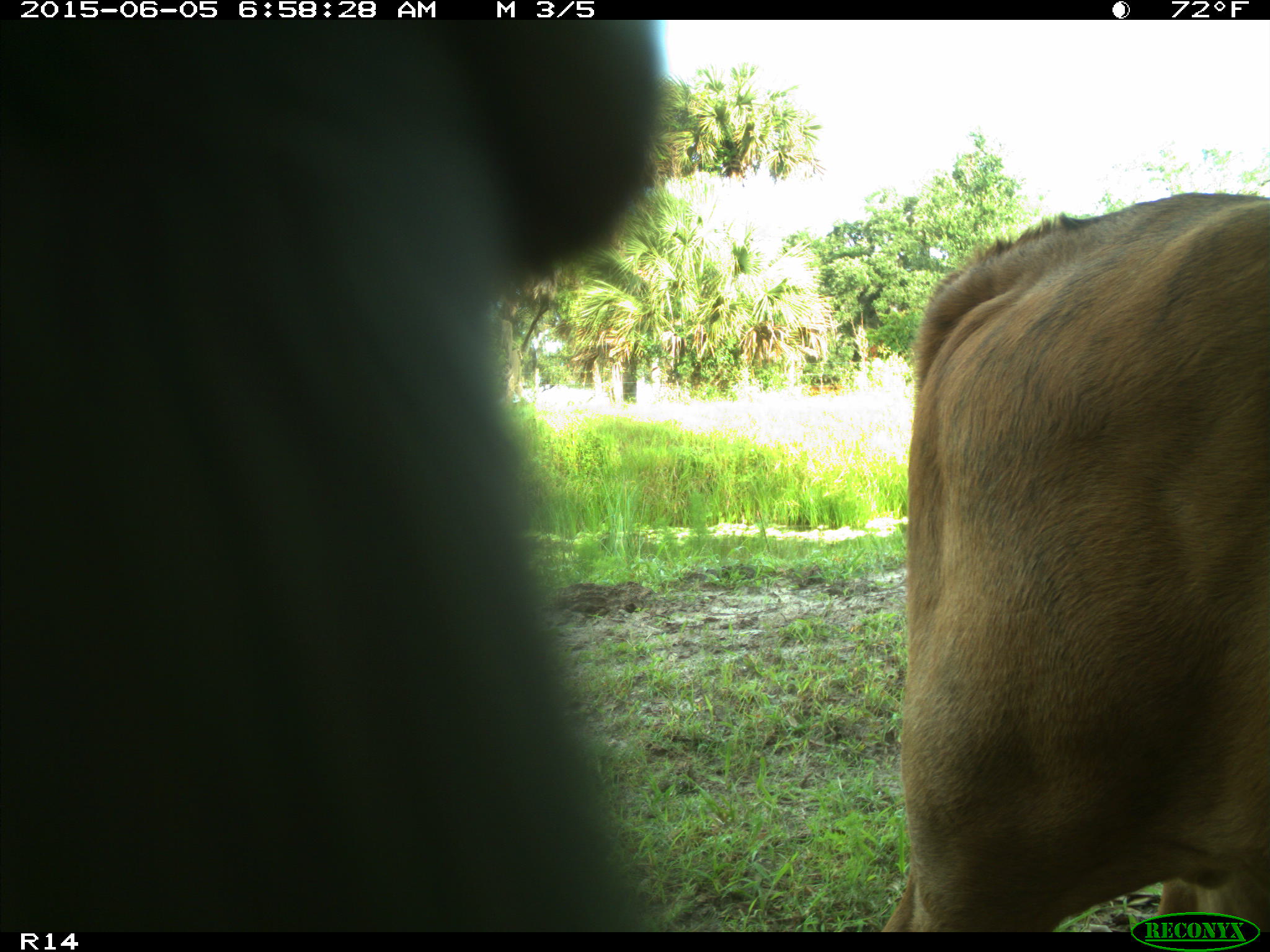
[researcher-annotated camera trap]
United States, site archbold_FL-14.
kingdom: Animalia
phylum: Chordata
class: Mammalia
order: Artiodactyla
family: Bovidae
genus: Bos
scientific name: Bos taurus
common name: domestic cow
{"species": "Bos taurus (domestic cow)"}